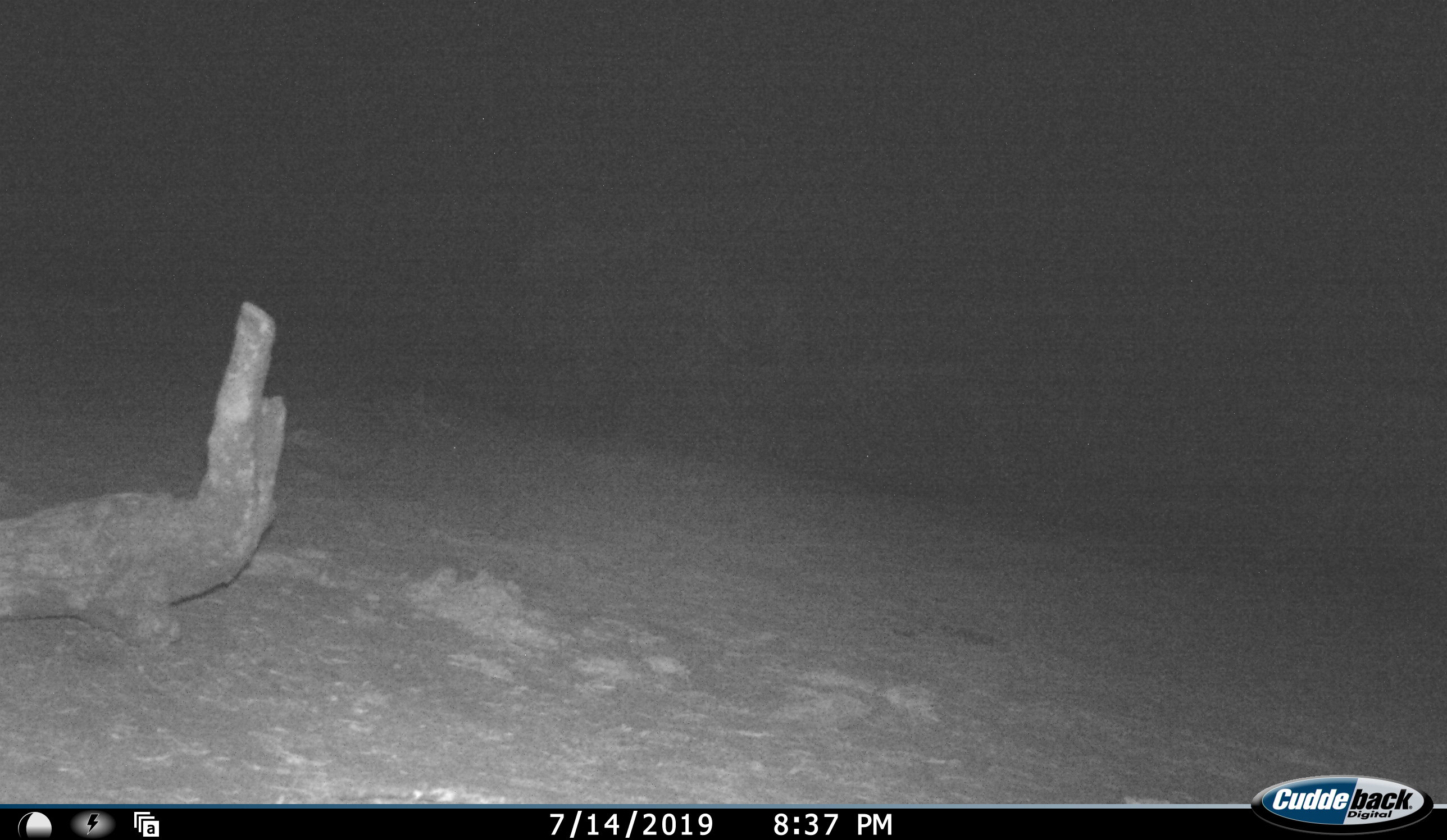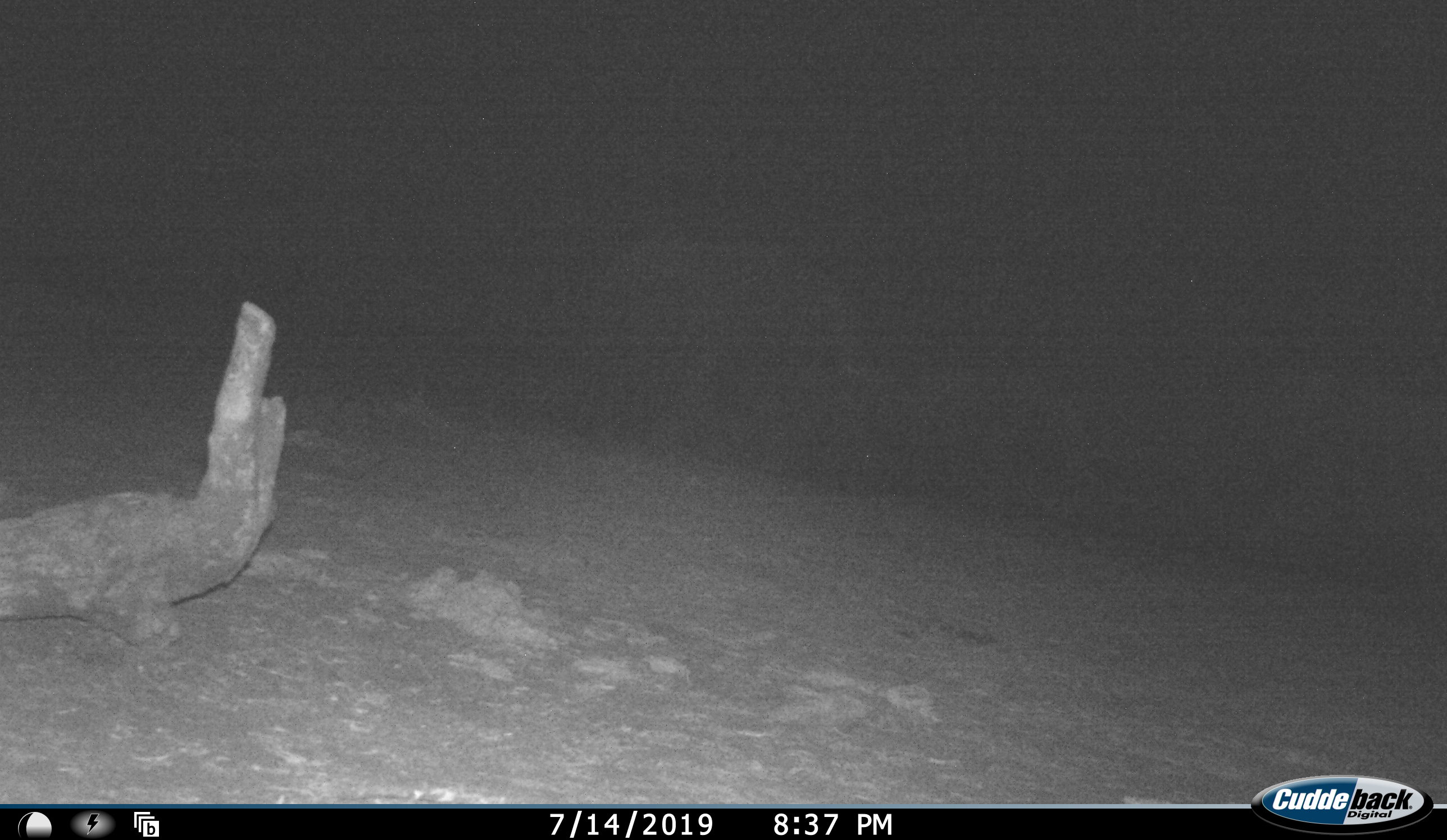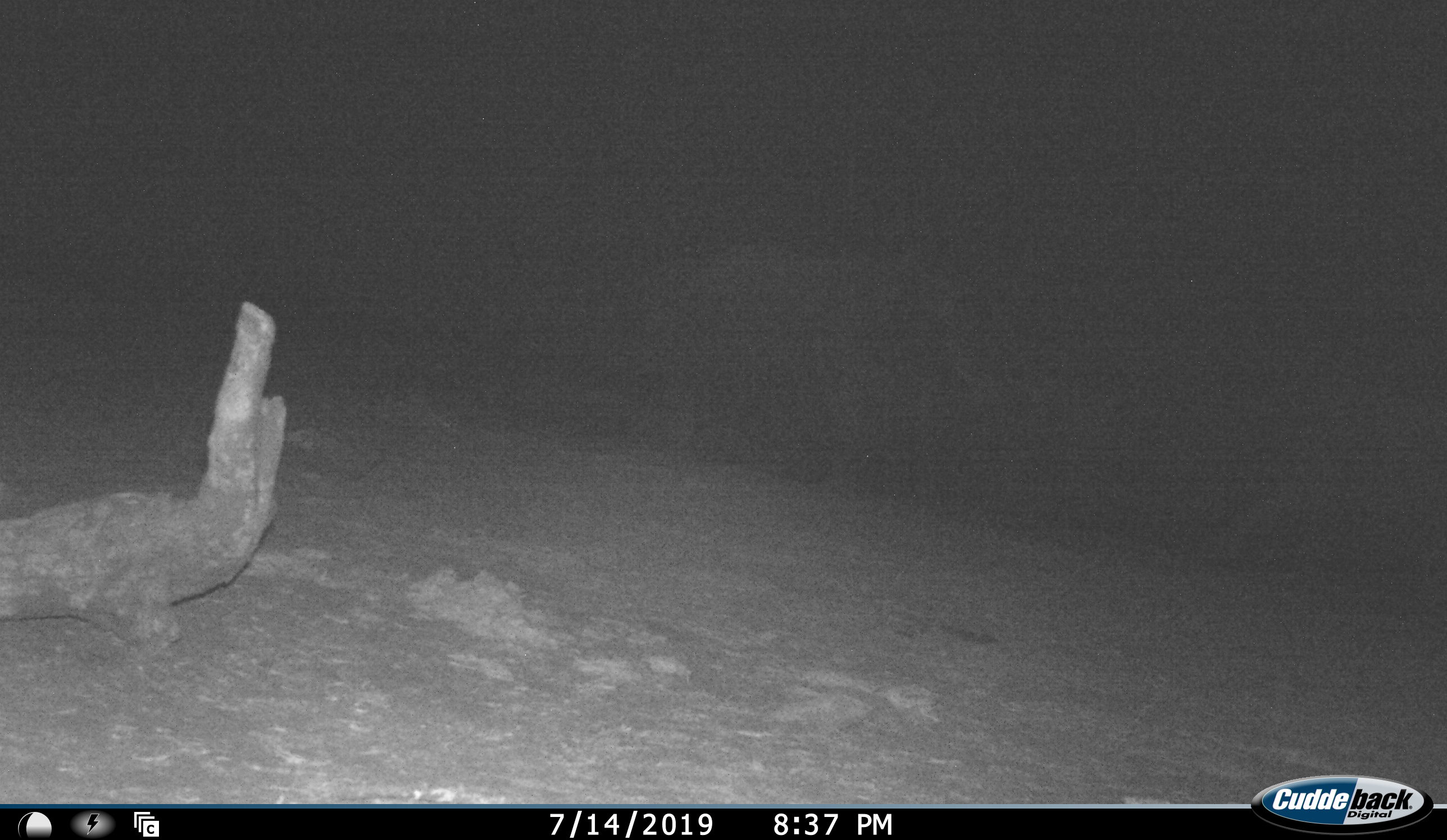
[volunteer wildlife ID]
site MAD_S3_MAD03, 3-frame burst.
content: unidentified animal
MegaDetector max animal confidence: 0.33